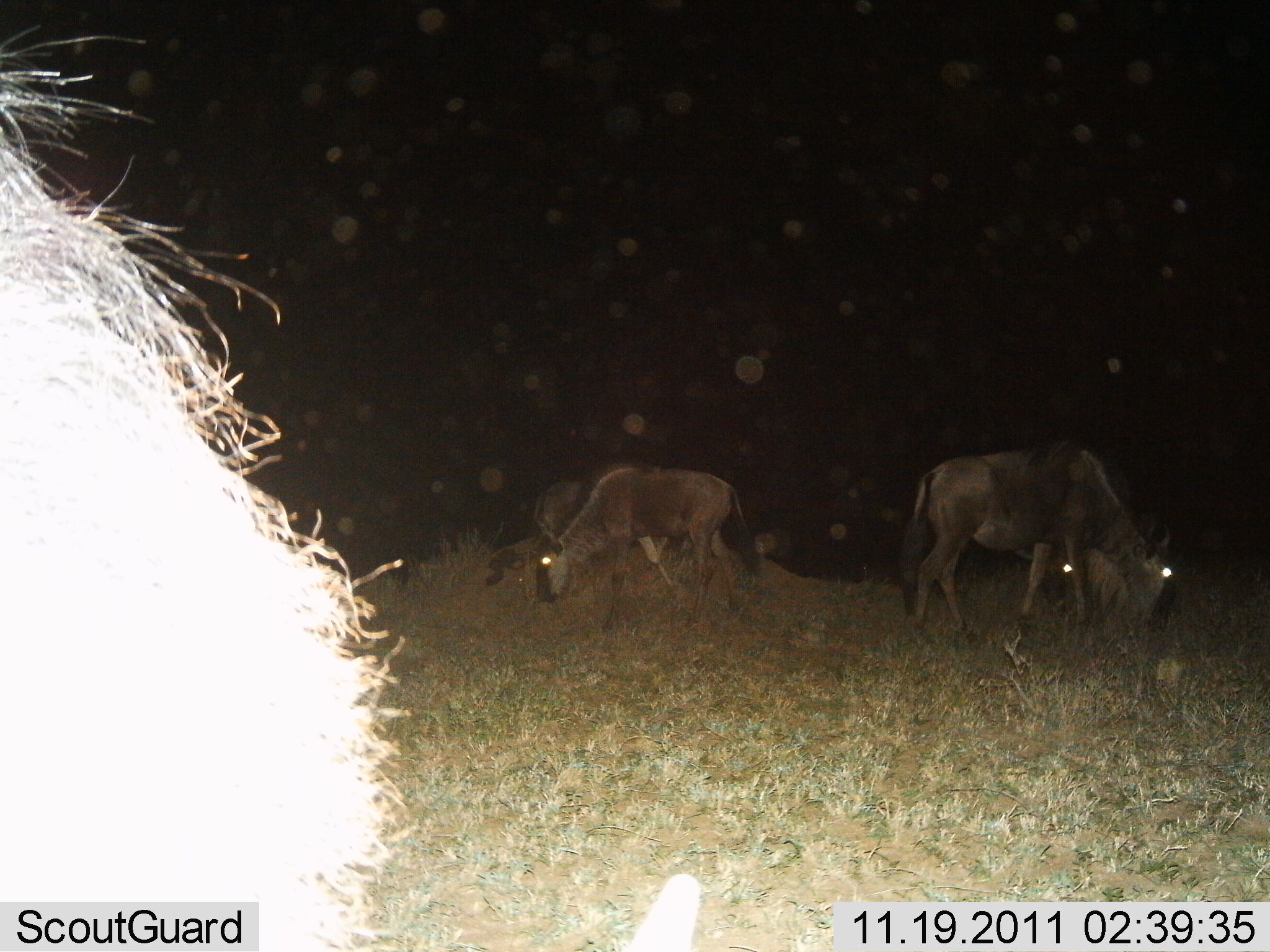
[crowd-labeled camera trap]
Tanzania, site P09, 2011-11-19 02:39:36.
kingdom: Animalia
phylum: Chordata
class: Mammalia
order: Artiodactyla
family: Bovidae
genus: Connochaetes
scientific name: Connochaetes taurinus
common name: blue wildebeest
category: wildebeest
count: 4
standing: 42%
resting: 0%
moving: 0%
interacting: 0%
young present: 0%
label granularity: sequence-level